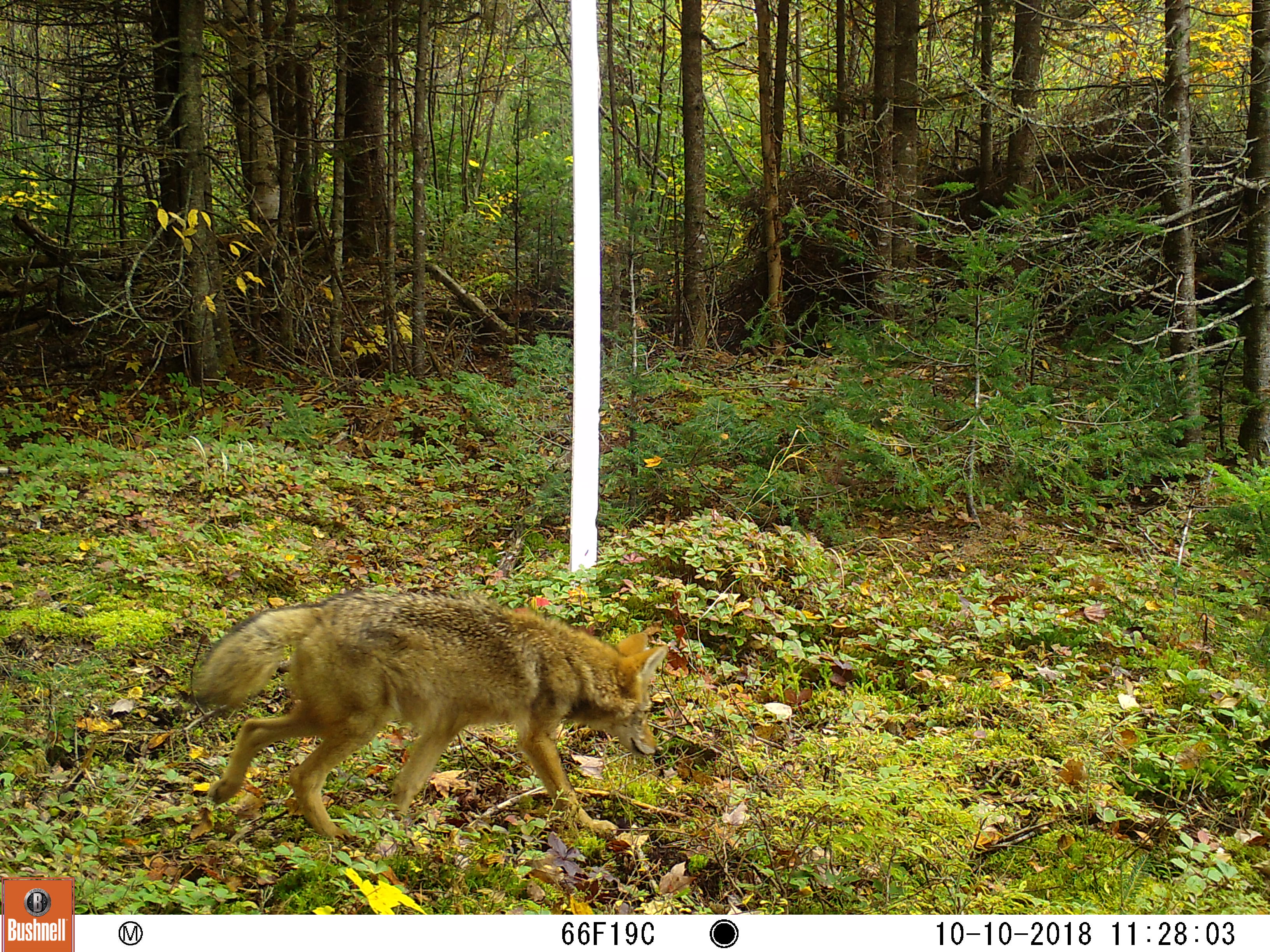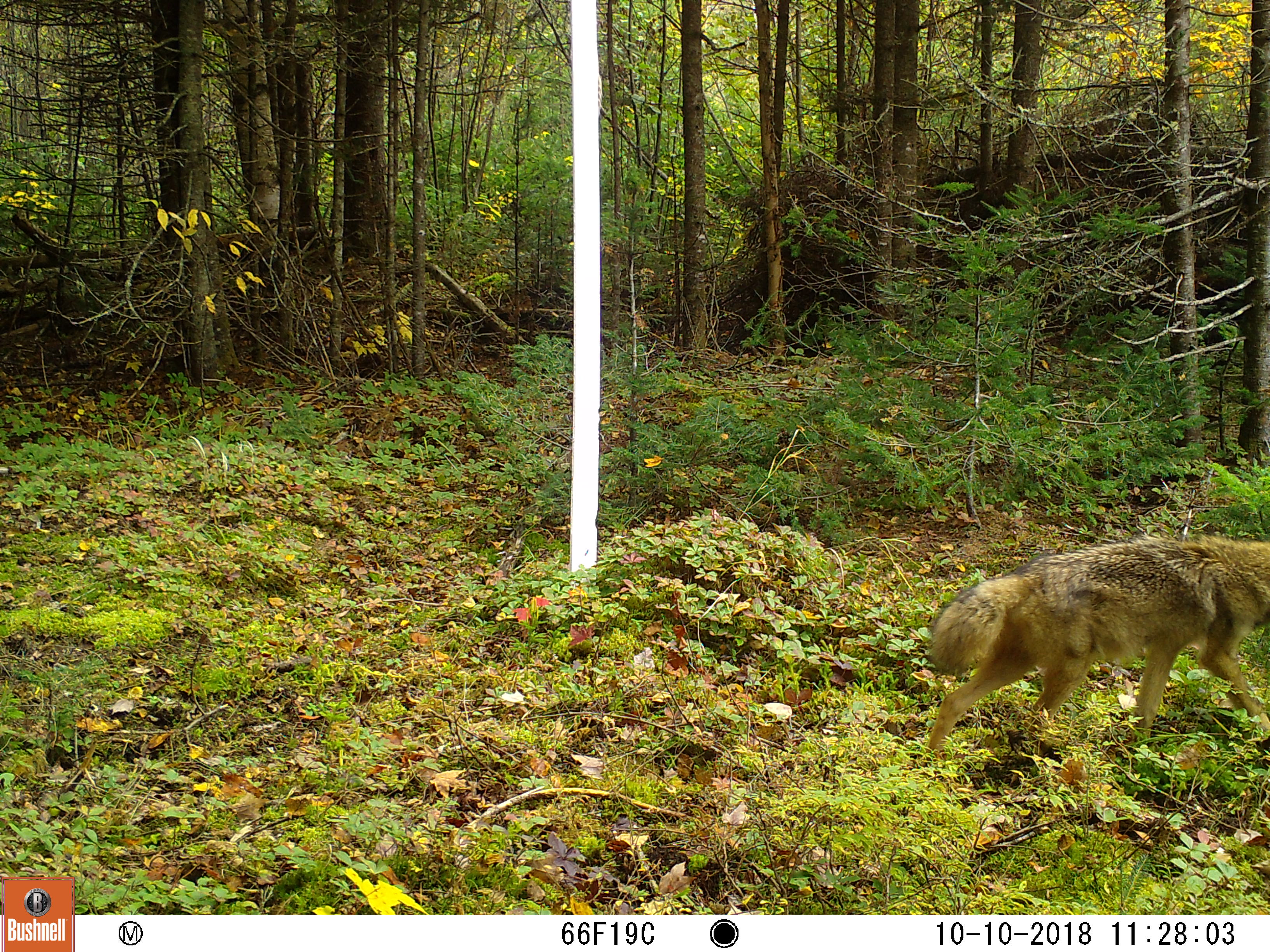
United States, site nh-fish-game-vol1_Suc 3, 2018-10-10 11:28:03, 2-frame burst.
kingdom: Animalia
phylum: Chordata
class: Mammalia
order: Carnivora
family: Canidae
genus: Canis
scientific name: Canis latrans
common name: coyote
Coyote (Canis latrans).